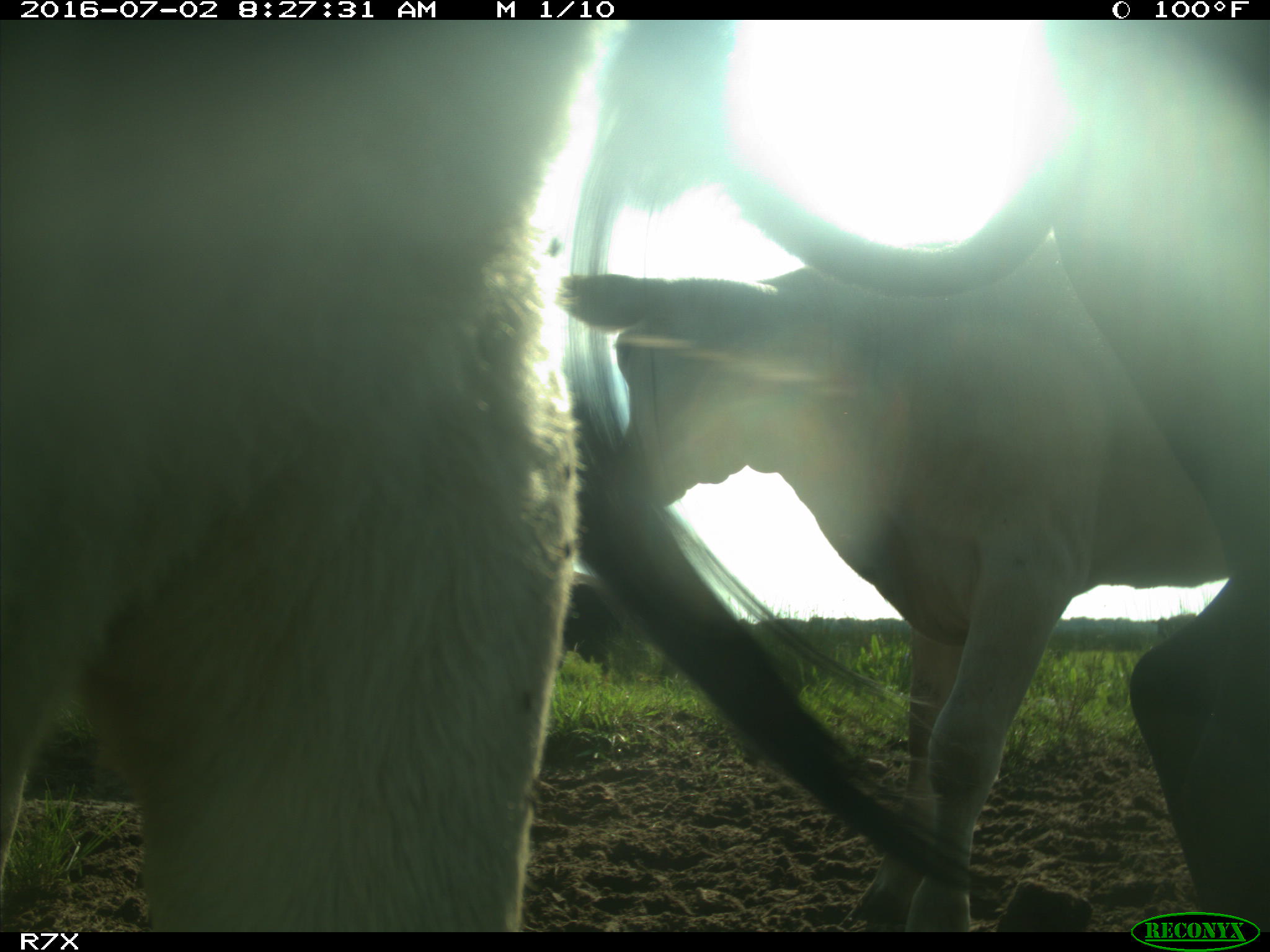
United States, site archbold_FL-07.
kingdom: Animalia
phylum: Chordata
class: Mammalia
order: Artiodactyla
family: Bovidae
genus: Bos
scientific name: Bos taurus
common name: domestic cow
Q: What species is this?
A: Bos taurus (domestic cow).